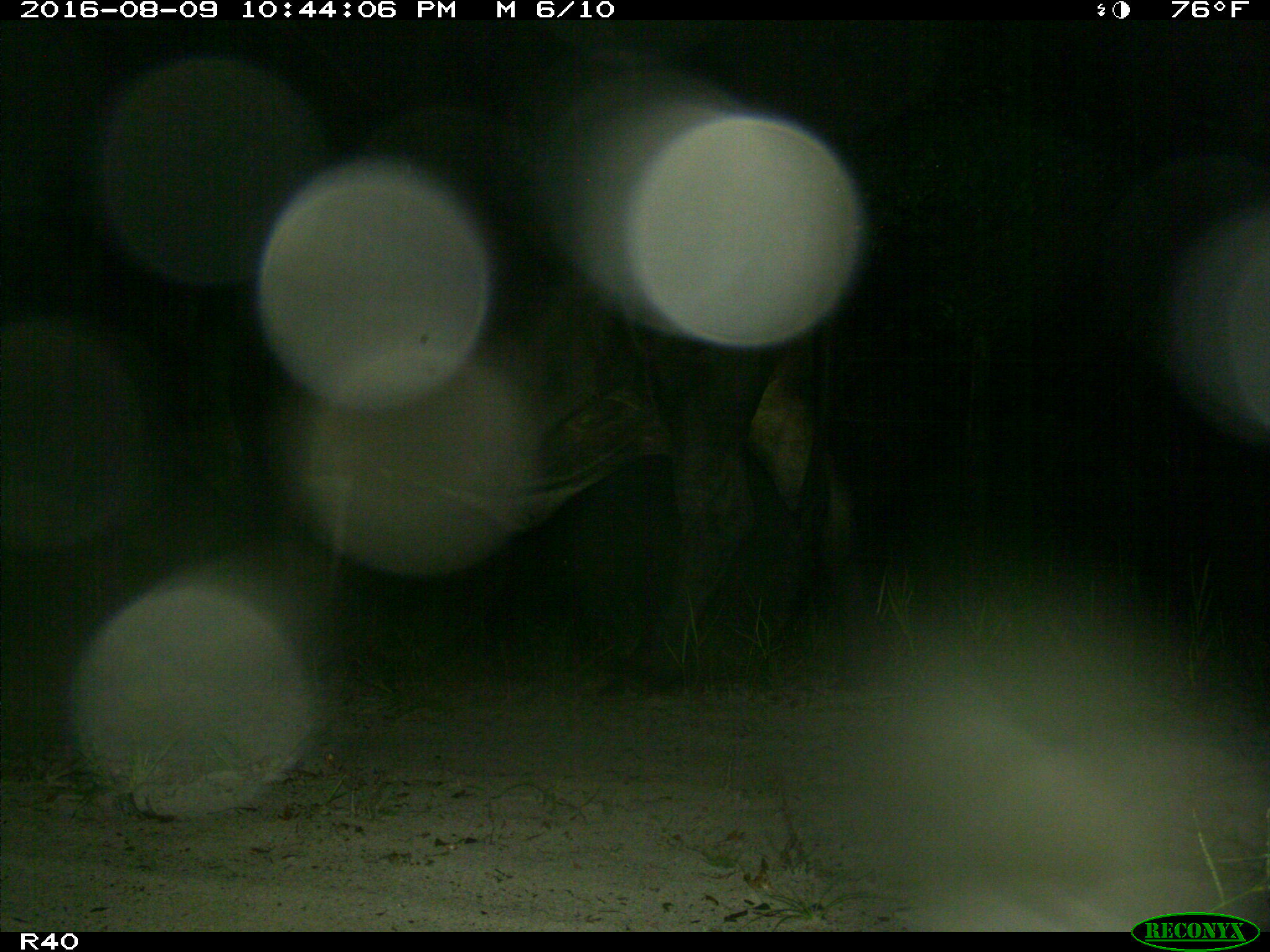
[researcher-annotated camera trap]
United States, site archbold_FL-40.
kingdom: Animalia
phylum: Chordata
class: Mammalia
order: Artiodactyla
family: Bovidae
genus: Bos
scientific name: Bos taurus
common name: domestic cow